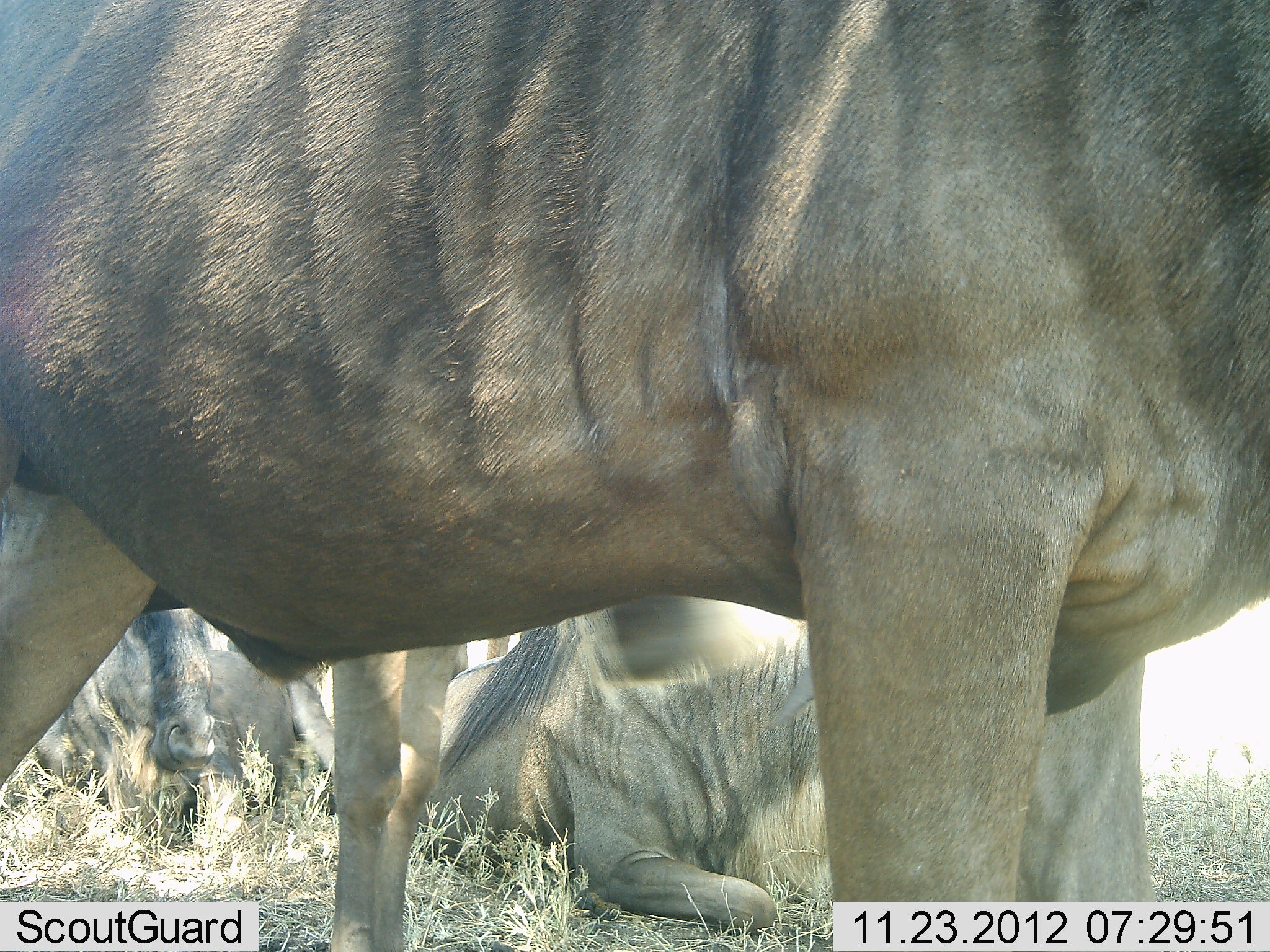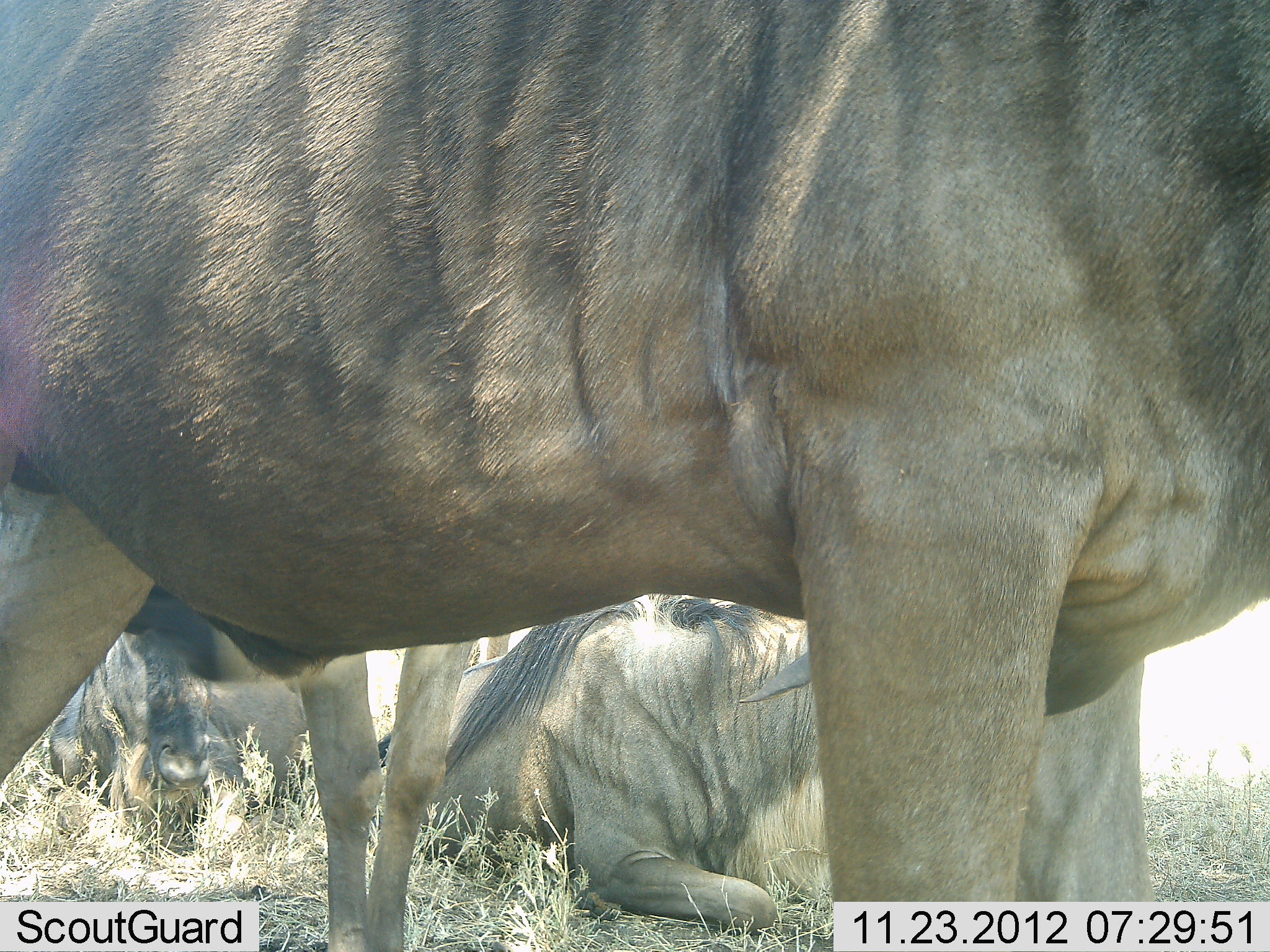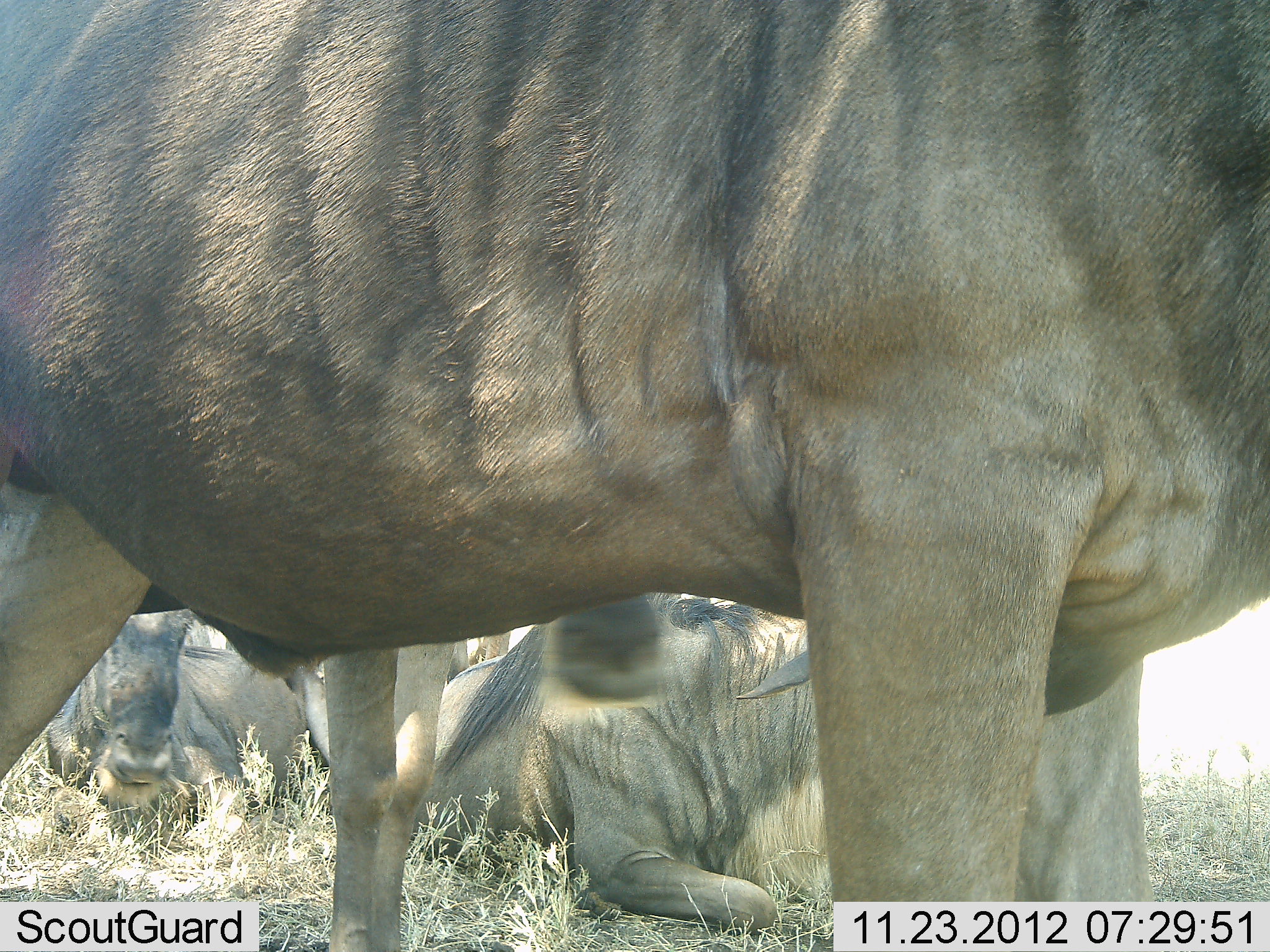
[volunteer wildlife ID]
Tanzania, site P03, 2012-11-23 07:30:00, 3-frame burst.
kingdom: Animalia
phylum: Chordata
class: Mammalia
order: Artiodactyla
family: Bovidae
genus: Connochaetes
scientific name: Connochaetes taurinus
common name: blue wildebeest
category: wildebeest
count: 4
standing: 90%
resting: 100%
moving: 0%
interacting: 0%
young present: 0%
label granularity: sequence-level